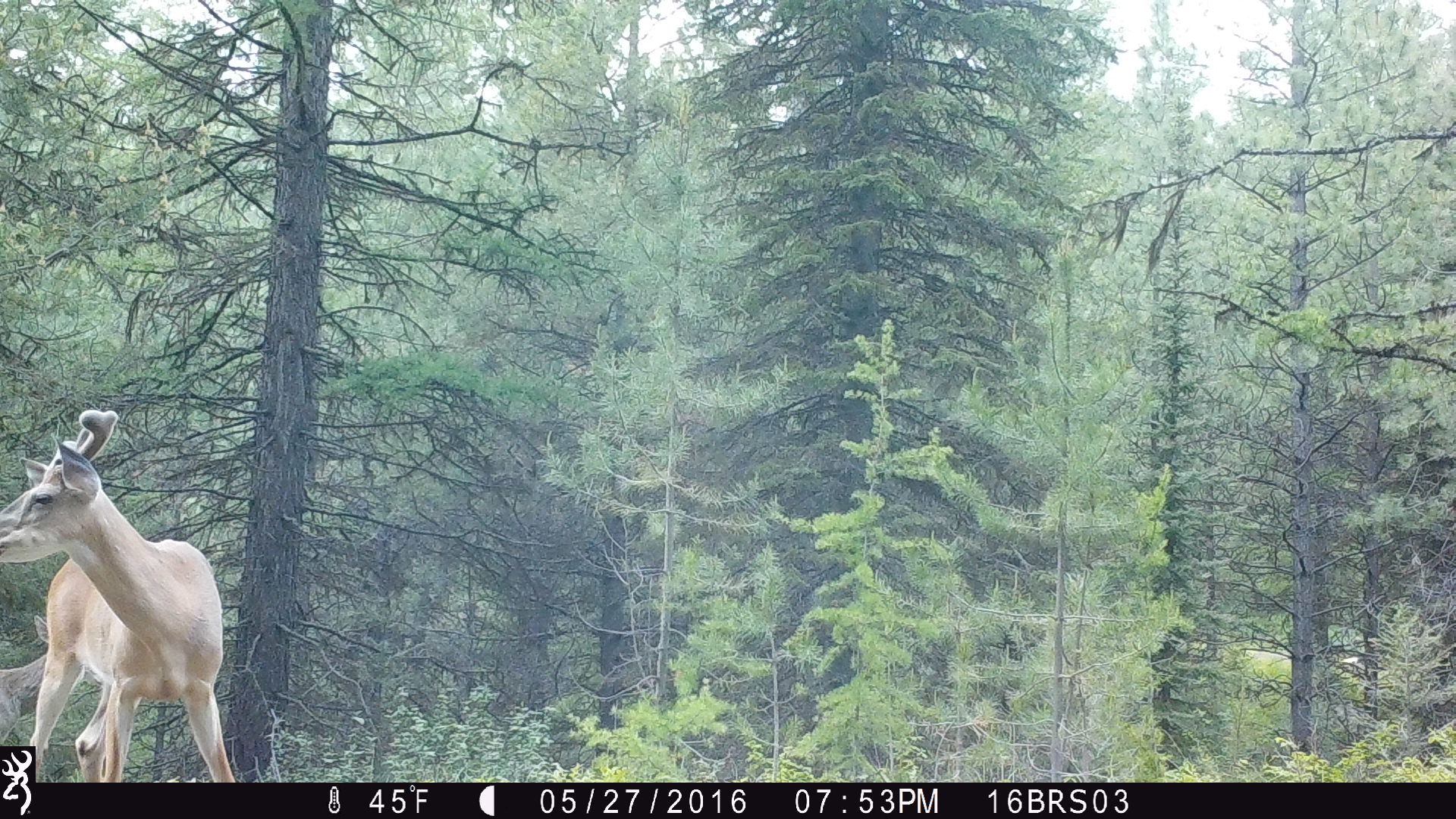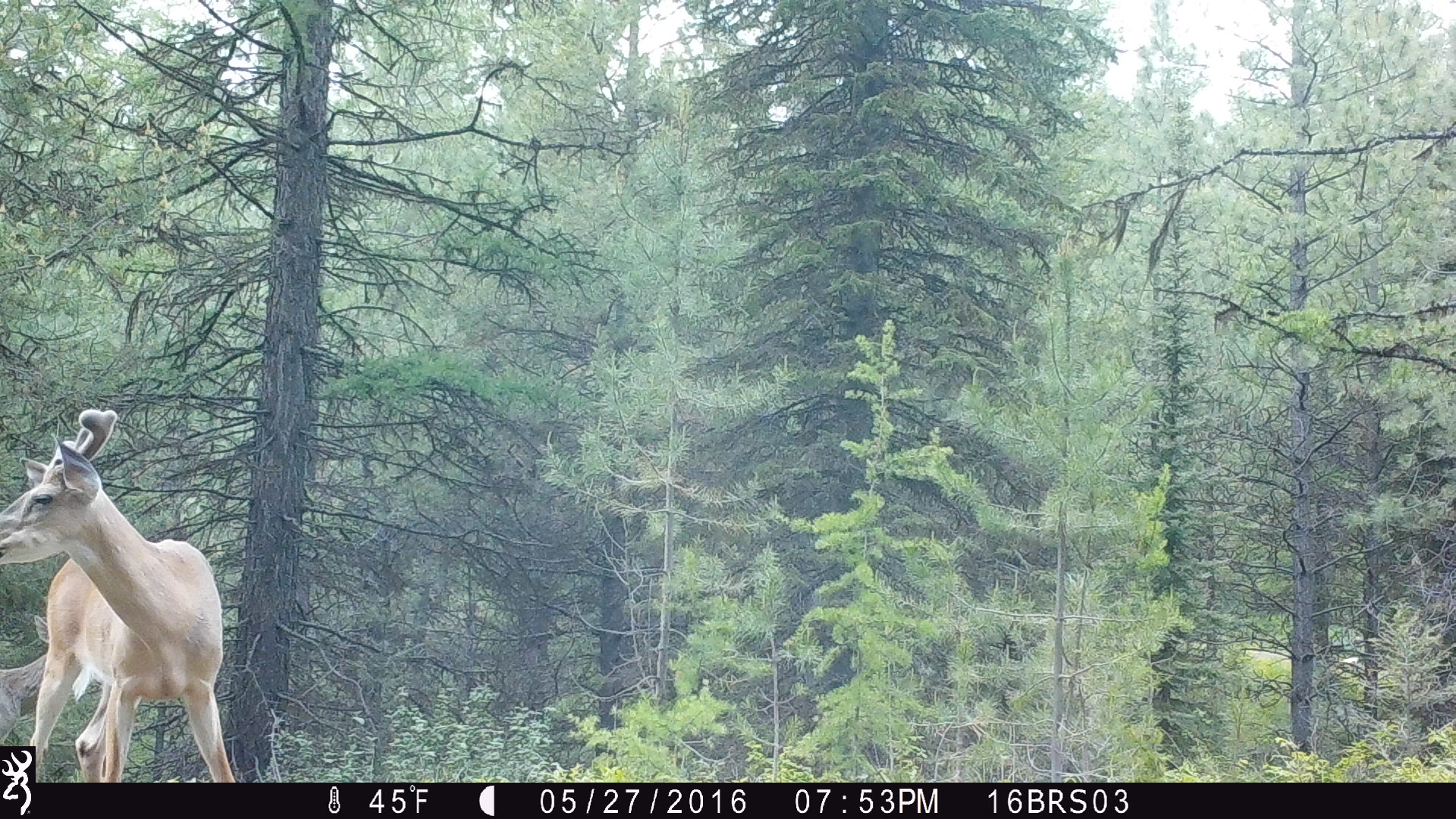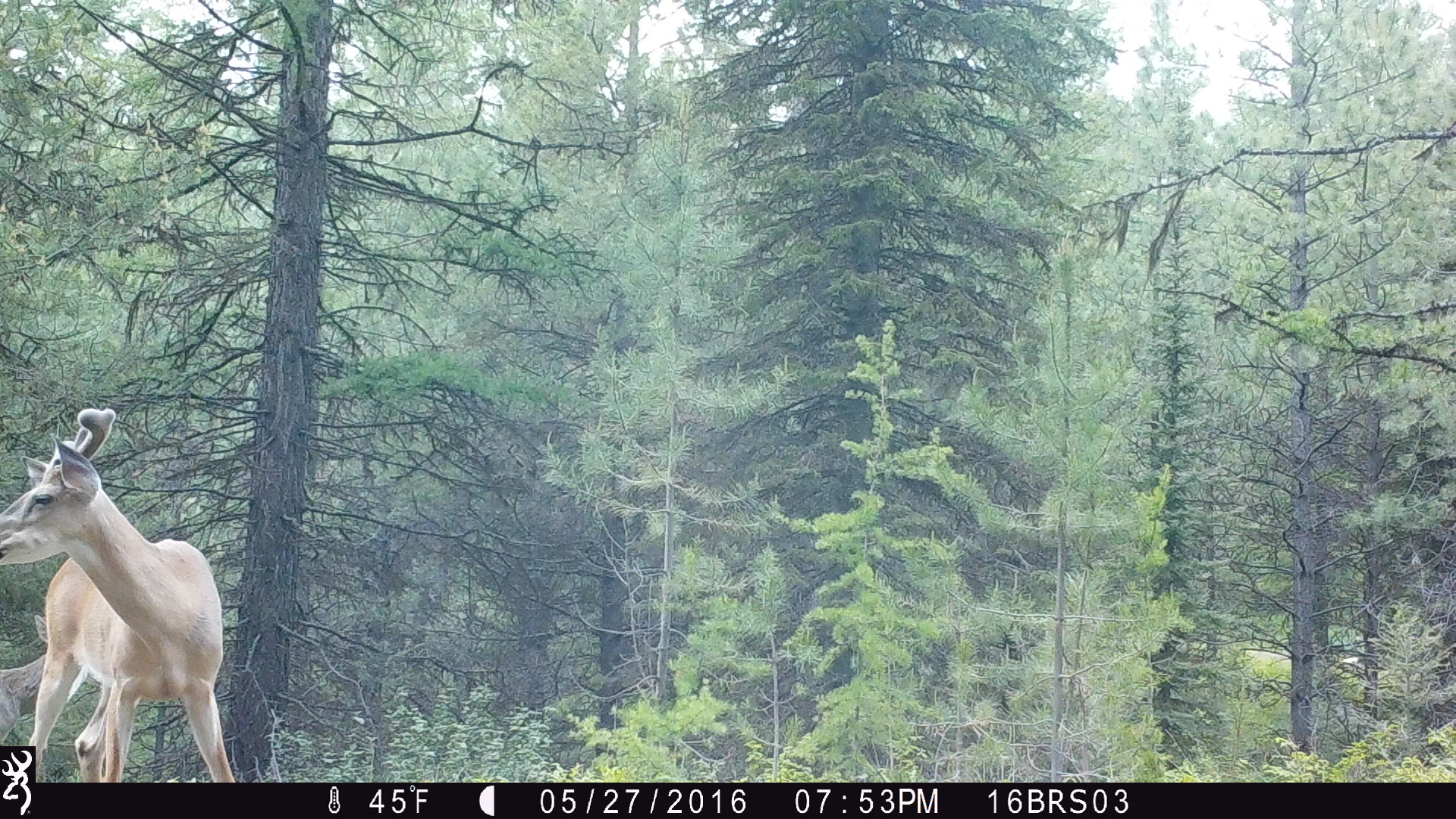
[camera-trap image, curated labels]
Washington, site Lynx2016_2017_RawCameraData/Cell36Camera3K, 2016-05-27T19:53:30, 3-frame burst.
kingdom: Animalia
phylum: Chordata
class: Mammalia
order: Artiodactyla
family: Cervidae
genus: Odocoileus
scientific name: Odocoileus virginianus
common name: white-tailed deer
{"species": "Odocoileus virginianus (white-tailed deer)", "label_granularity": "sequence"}